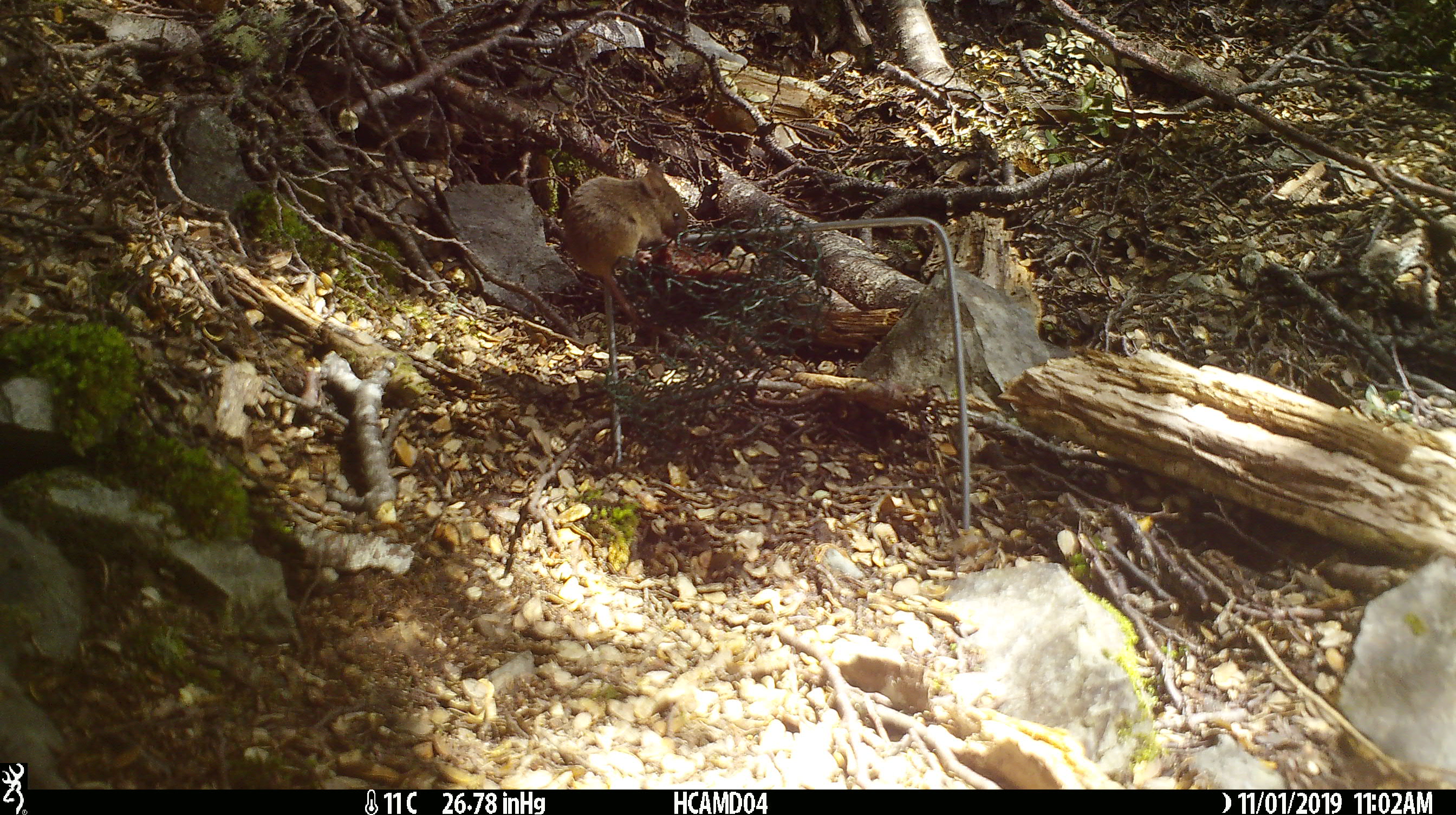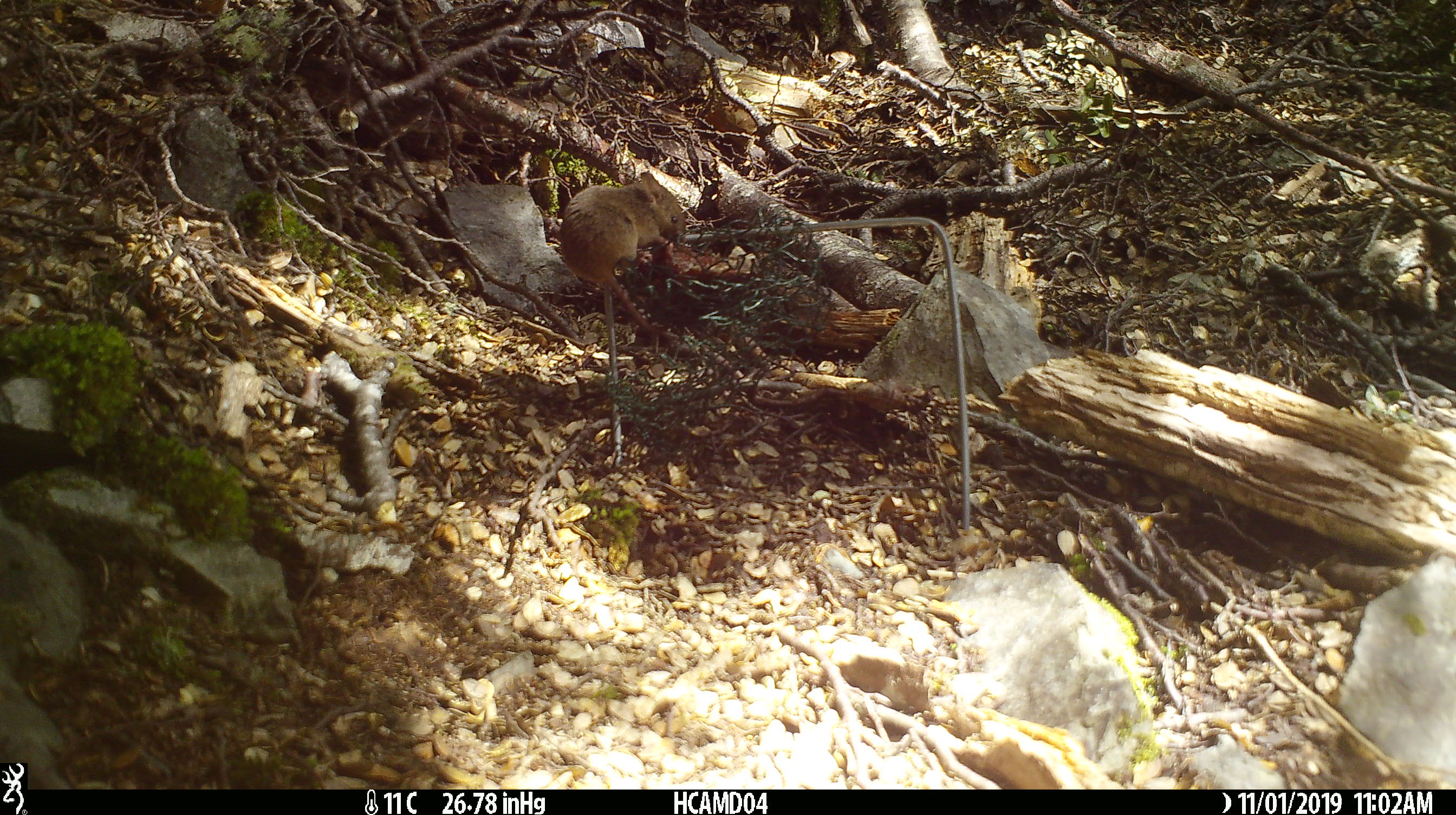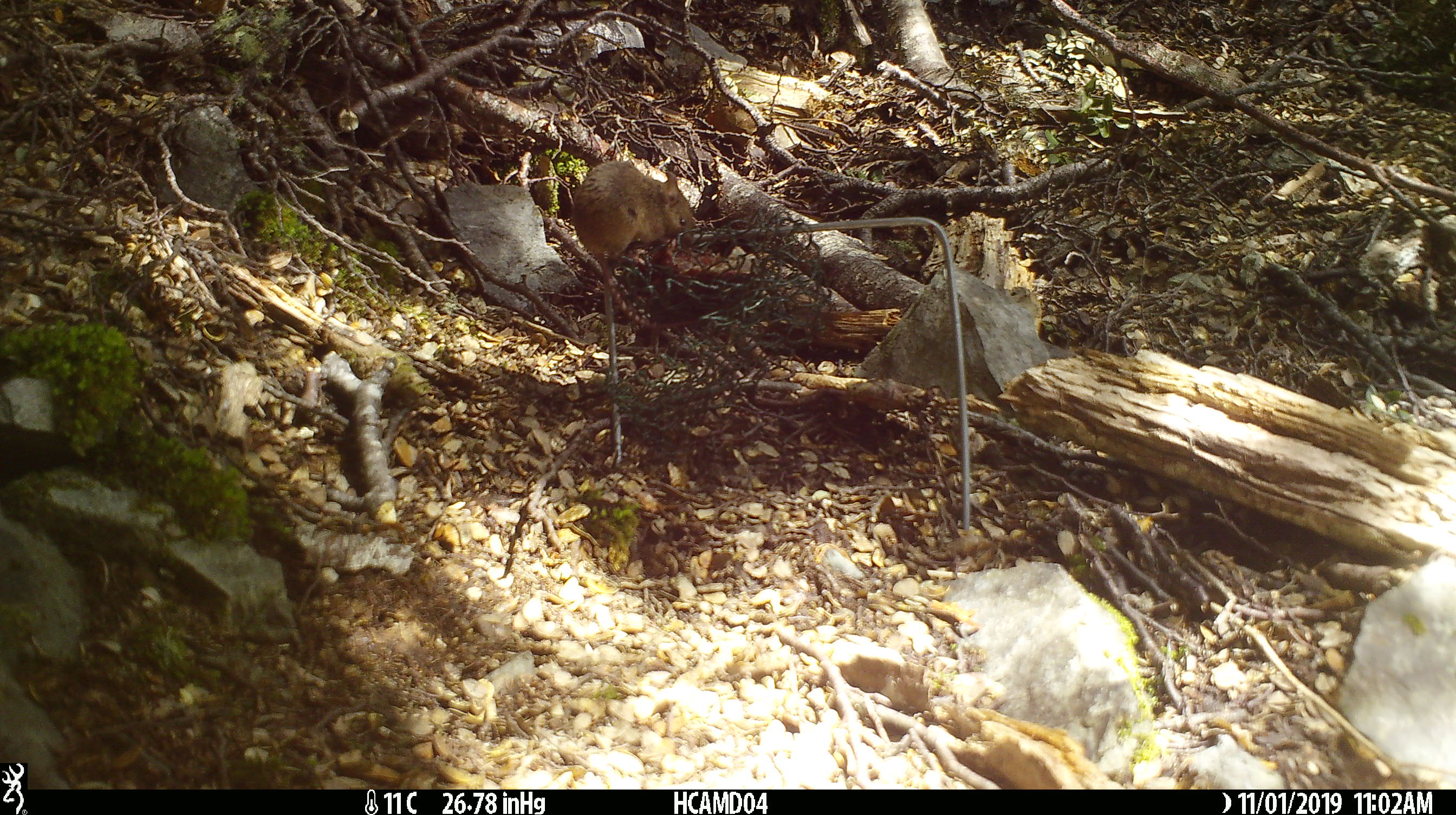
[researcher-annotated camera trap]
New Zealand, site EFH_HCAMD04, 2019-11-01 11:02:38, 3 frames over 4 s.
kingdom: Animalia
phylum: Chordata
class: Mammalia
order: Rodentia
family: Muridae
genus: Mus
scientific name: Mus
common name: mouse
Mouse (Mus).